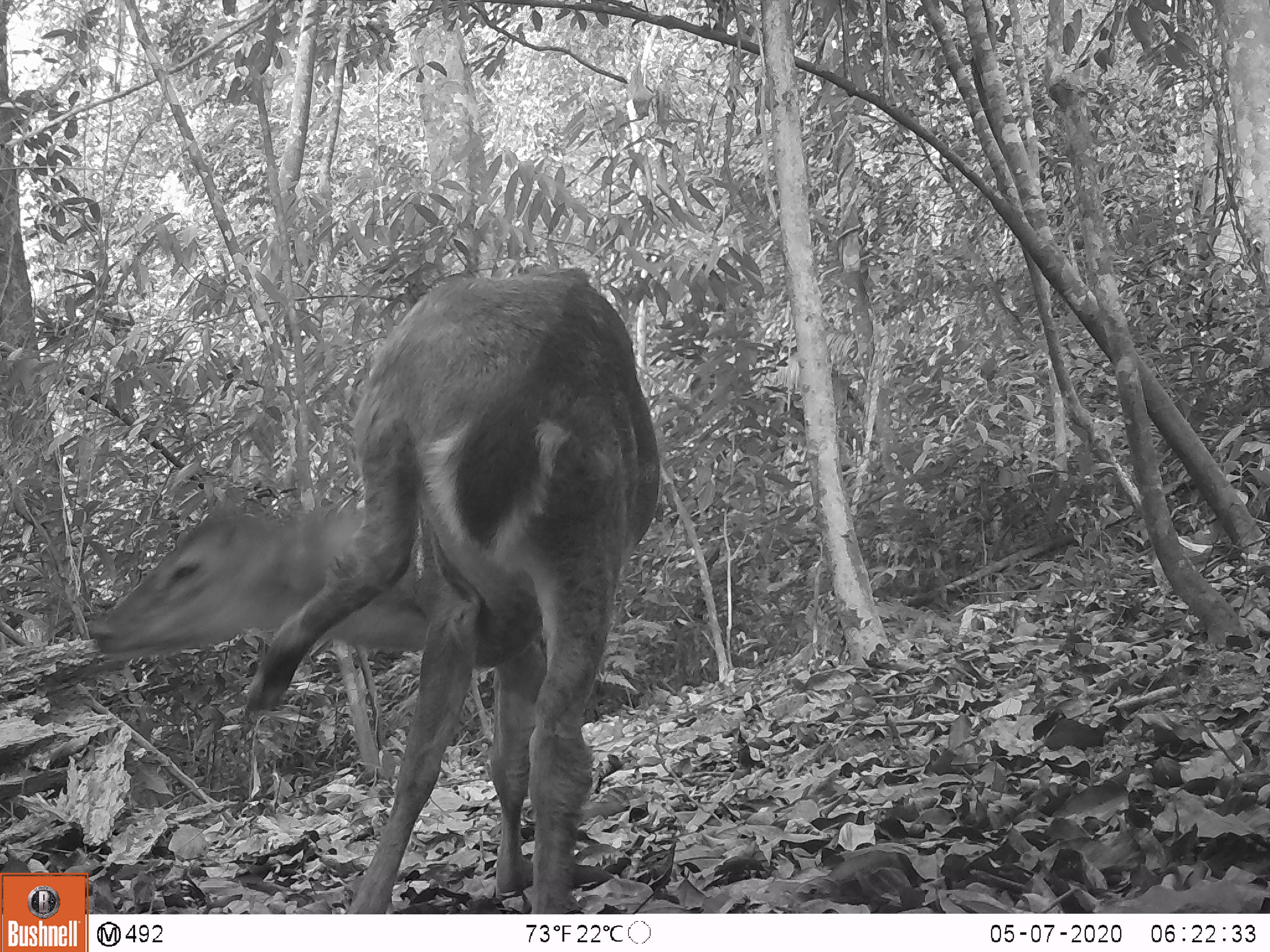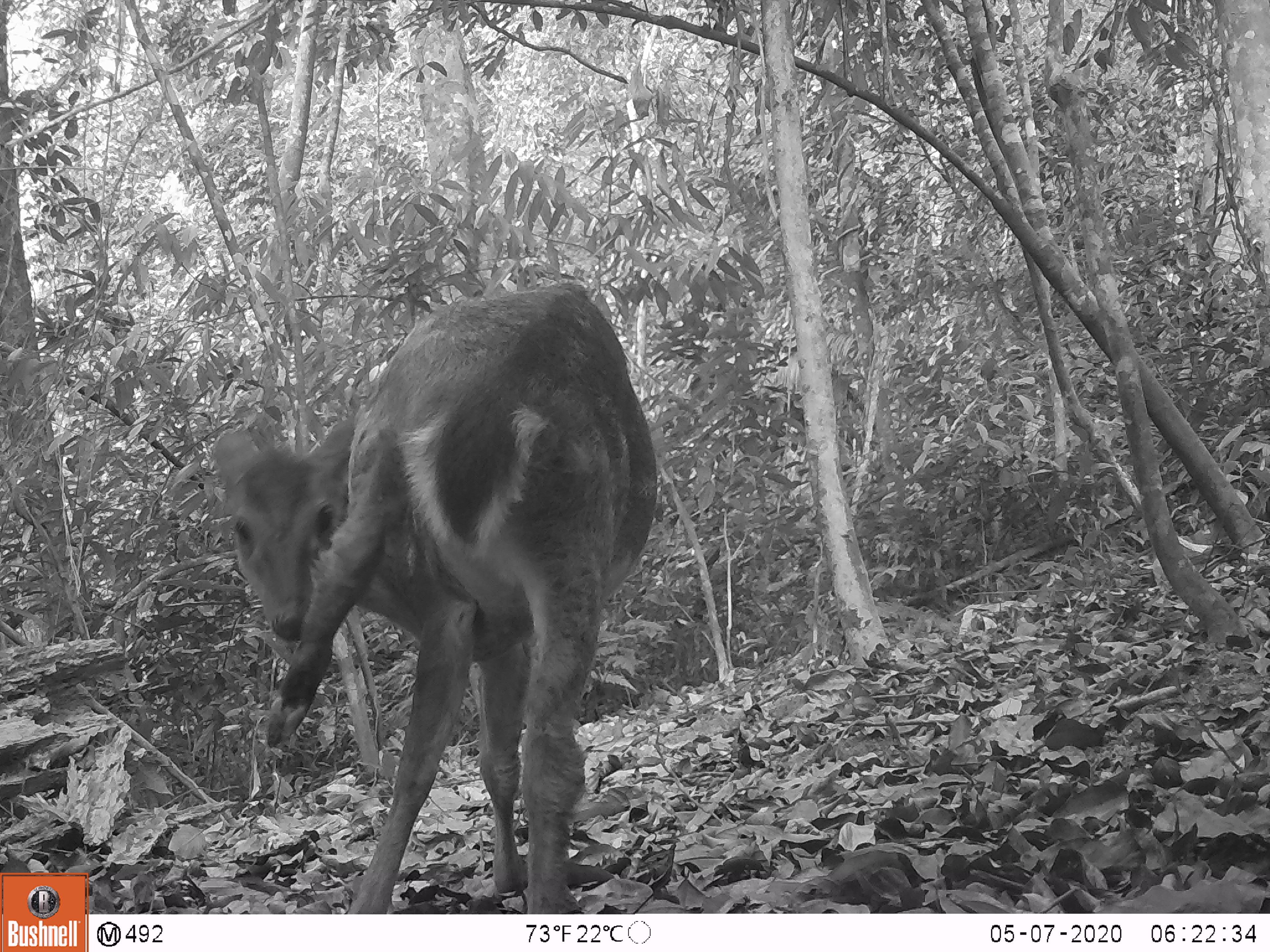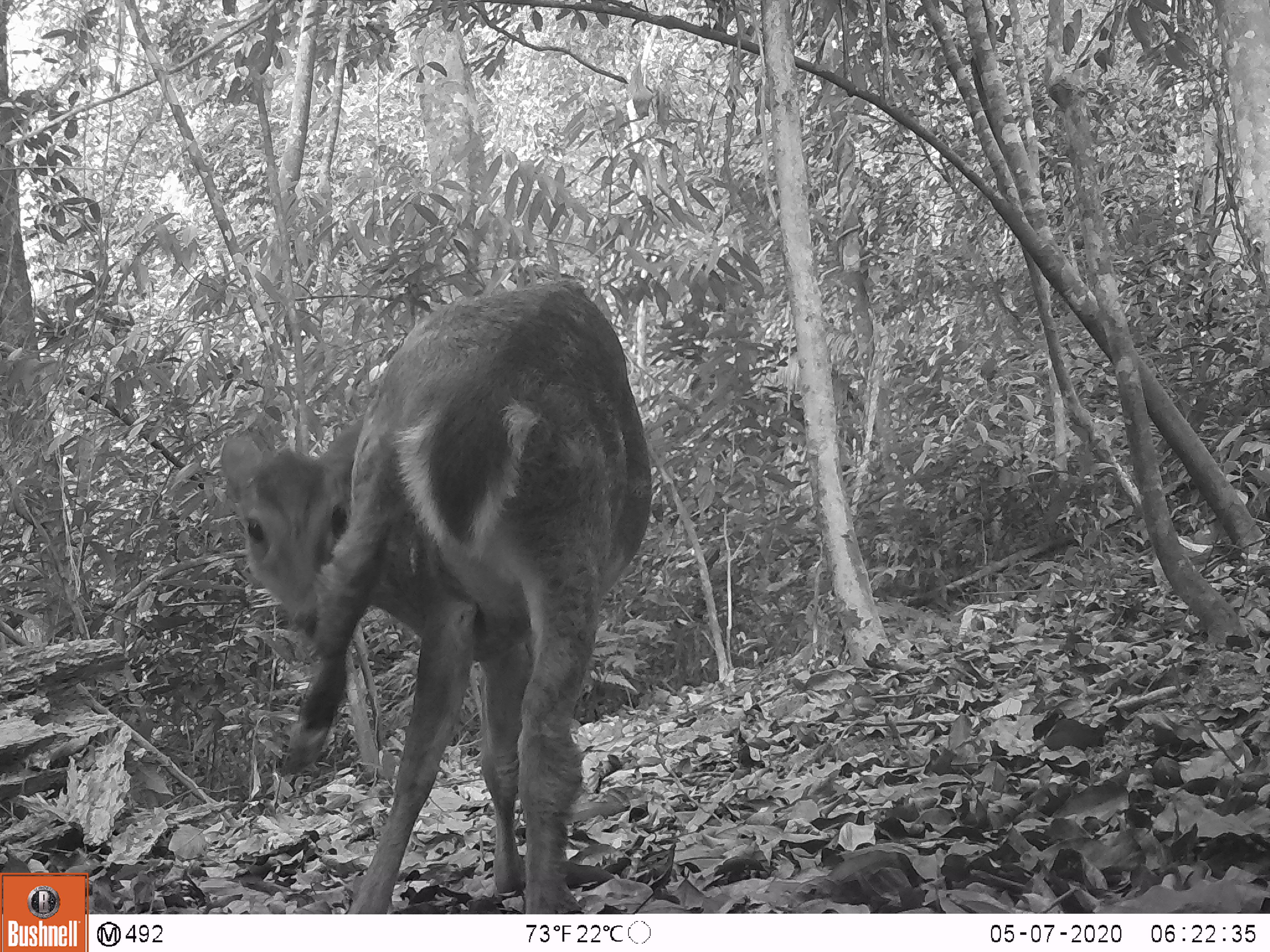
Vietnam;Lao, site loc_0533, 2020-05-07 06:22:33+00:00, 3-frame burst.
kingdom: Animalia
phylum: Chordata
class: Mammalia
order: Artiodactyla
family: Cervidae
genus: Muntiacus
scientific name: Muntiacus vuquangensis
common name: large-antlered muntjac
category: large antlered muntjac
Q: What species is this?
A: Large antlered muntjac (large-antlered muntjac) (Muntiacus vuquangensis).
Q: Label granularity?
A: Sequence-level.